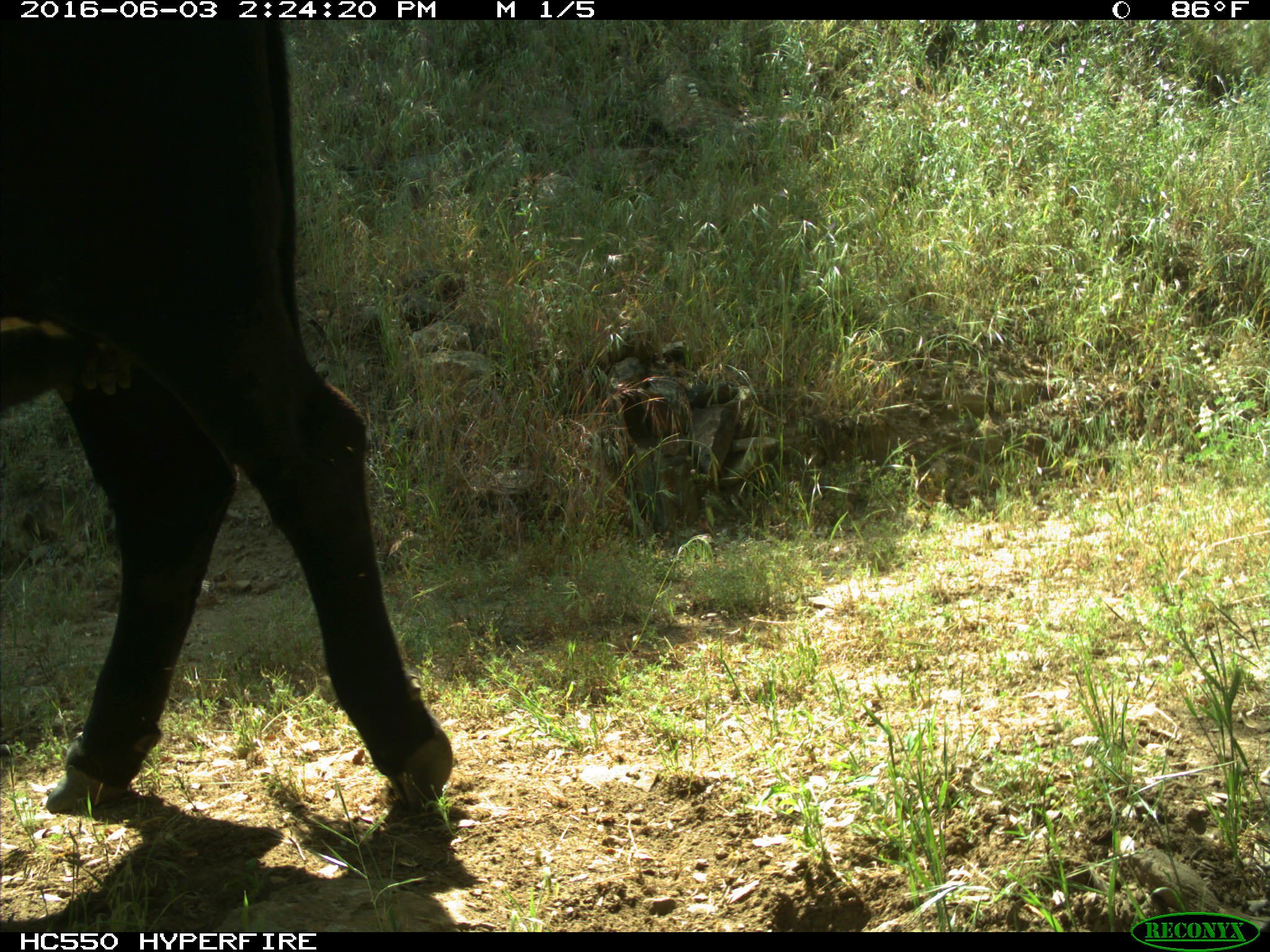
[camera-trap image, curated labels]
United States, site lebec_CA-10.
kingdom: Animalia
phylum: Chordata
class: Mammalia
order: Artiodactyla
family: Bovidae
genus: Bos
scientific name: Bos taurus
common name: domestic cow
Bos taurus (domestic cow).